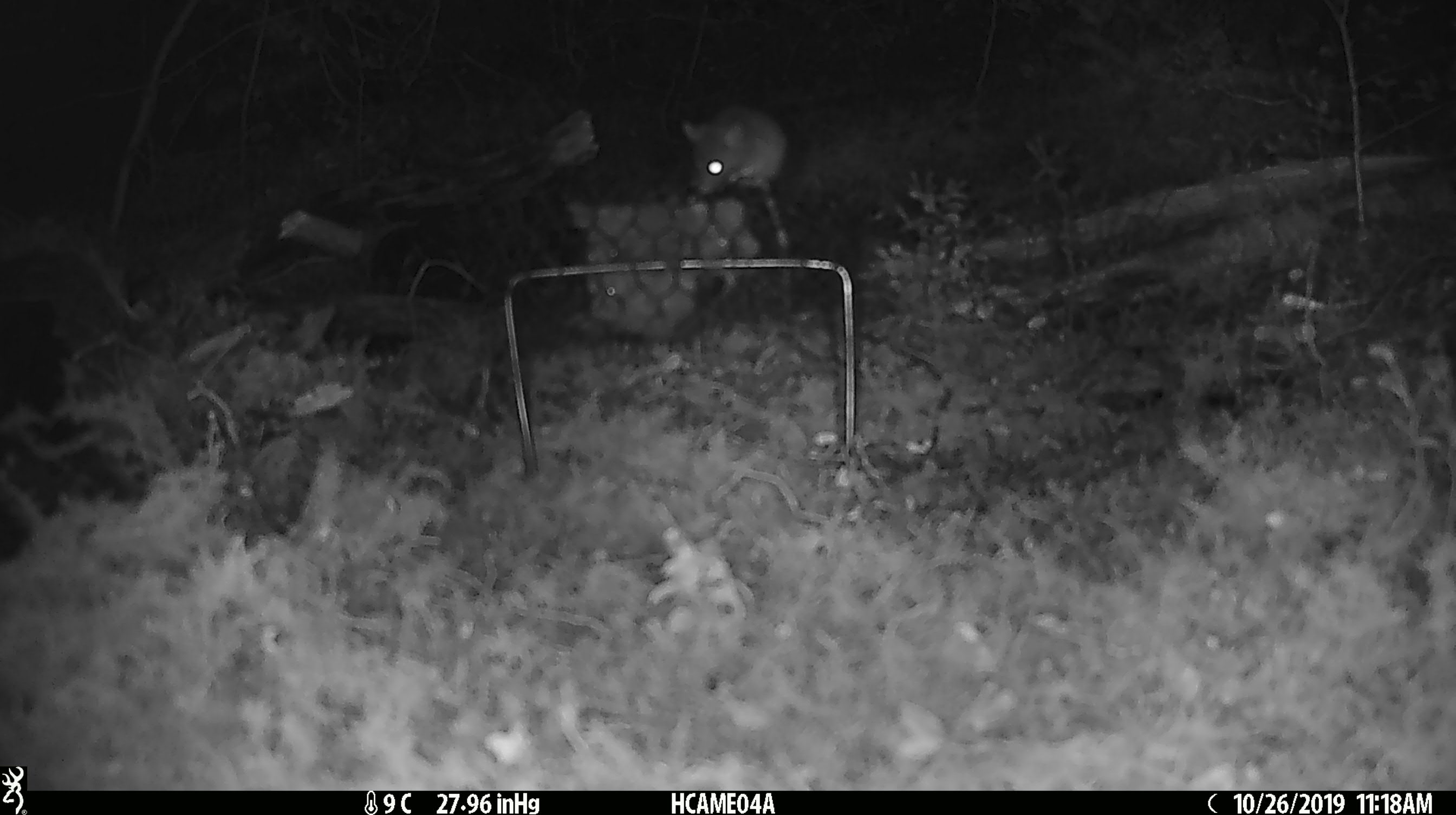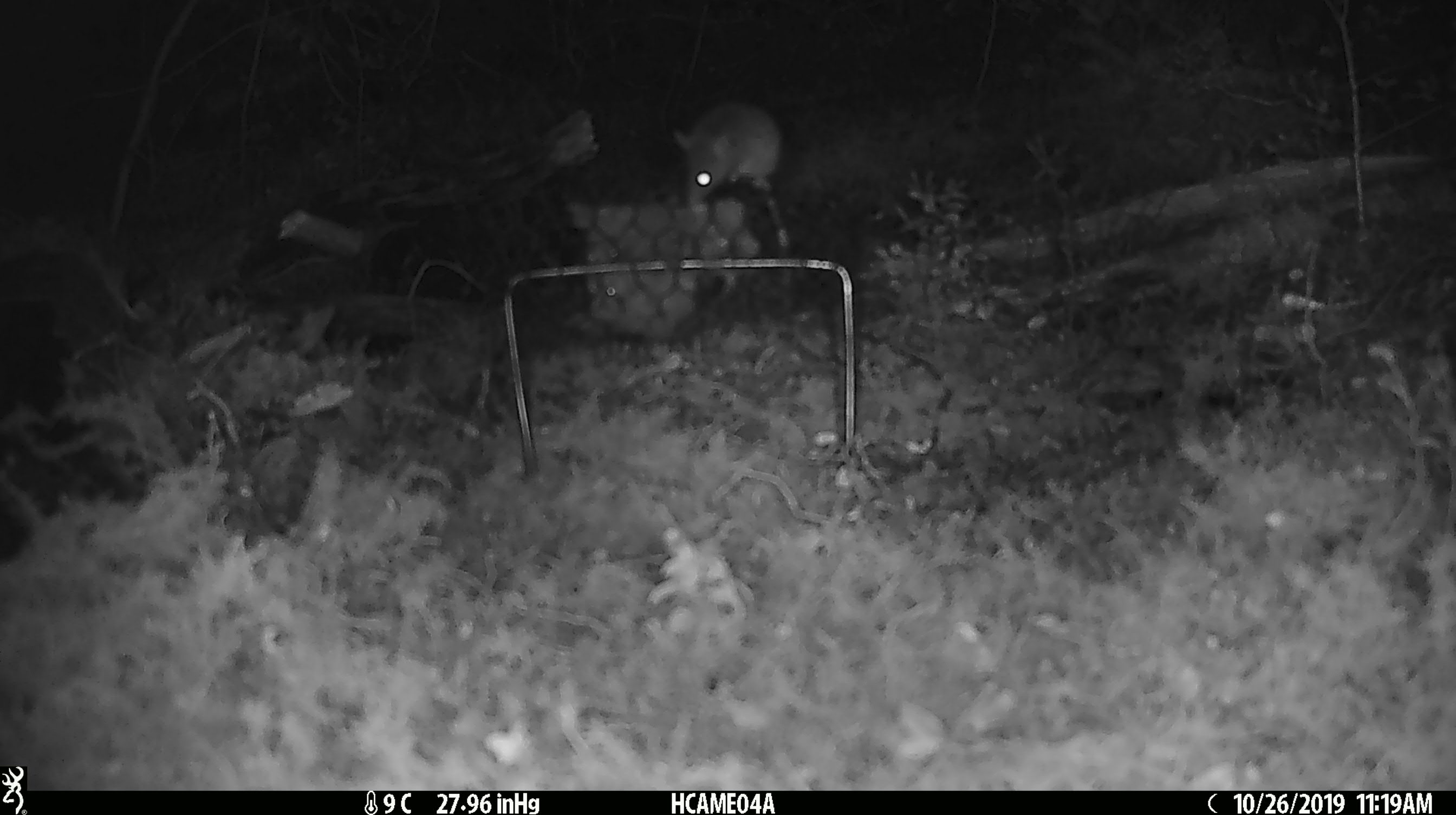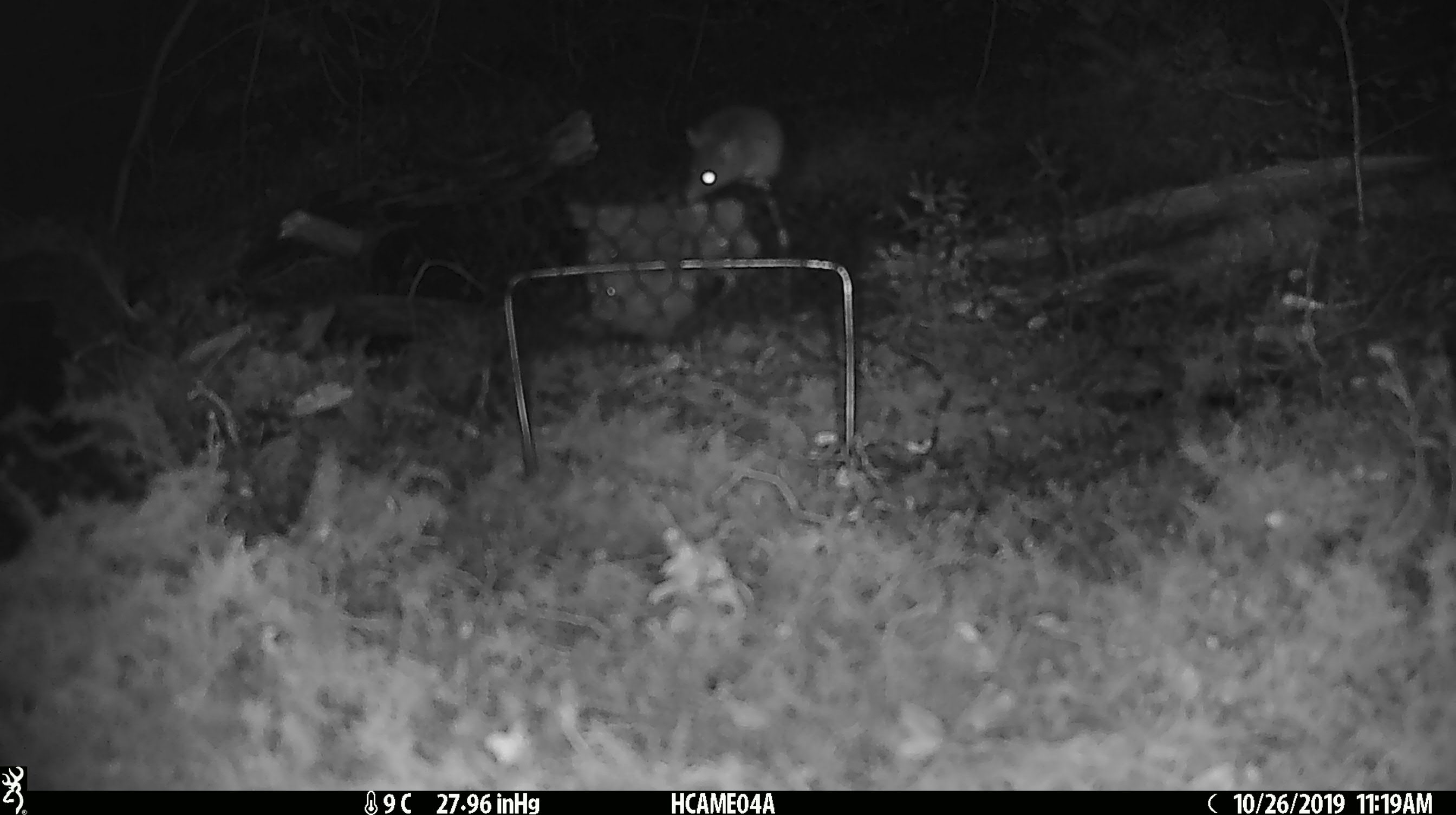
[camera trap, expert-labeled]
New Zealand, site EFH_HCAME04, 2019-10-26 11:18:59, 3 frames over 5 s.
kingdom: Animalia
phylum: Chordata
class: Mammalia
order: Rodentia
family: Muridae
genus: Mus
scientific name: Mus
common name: mouse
Mouse (Mus).